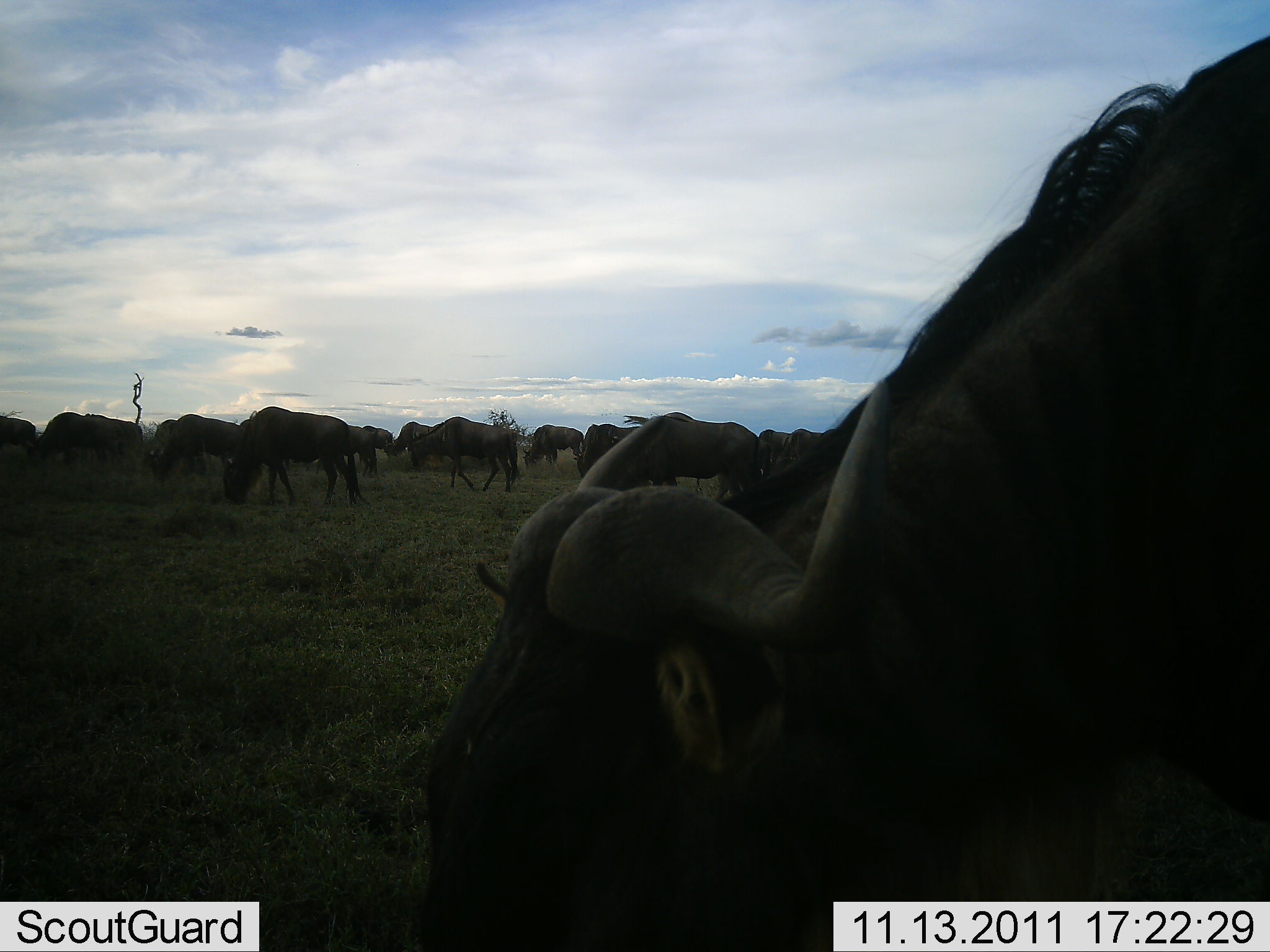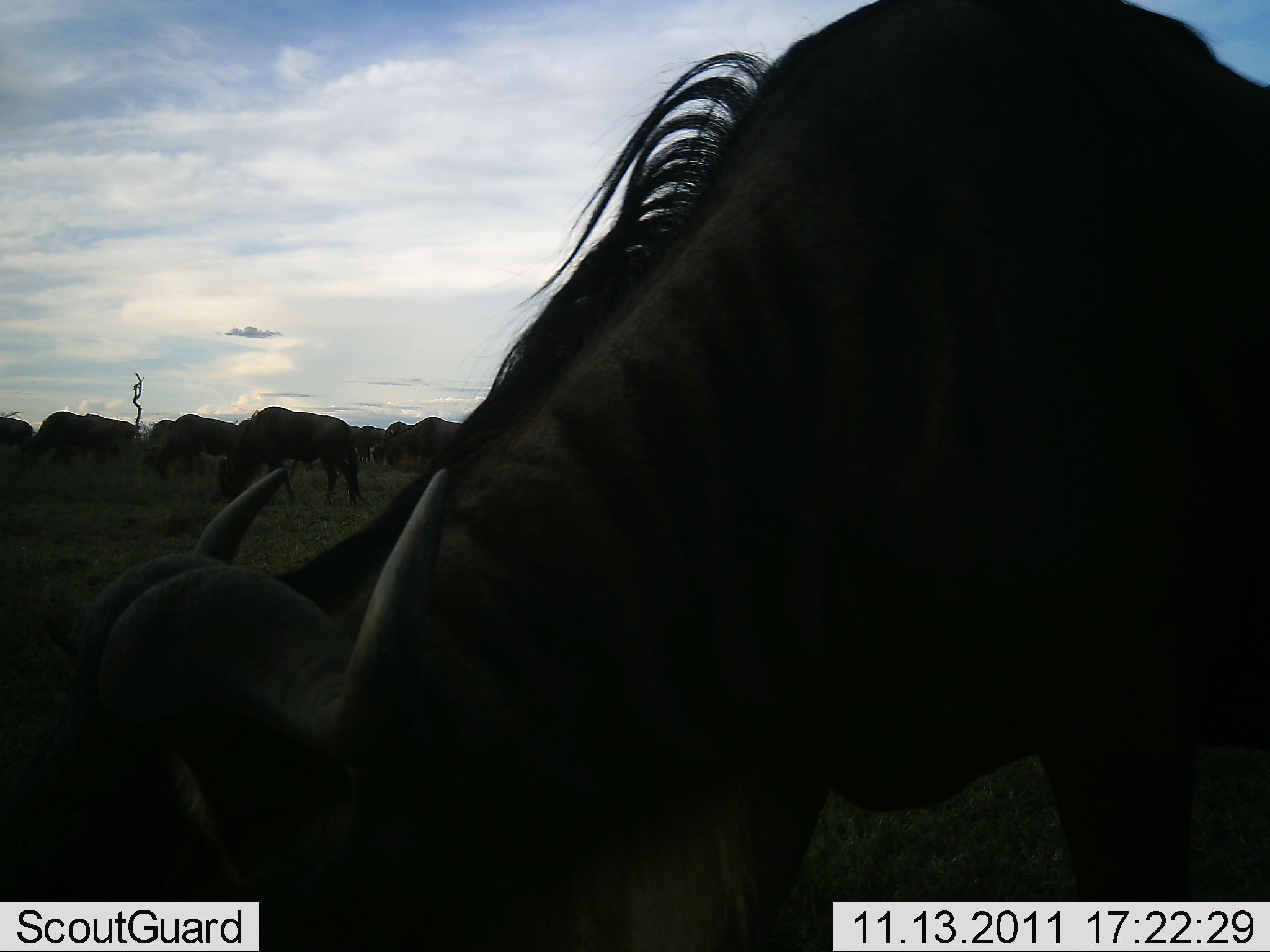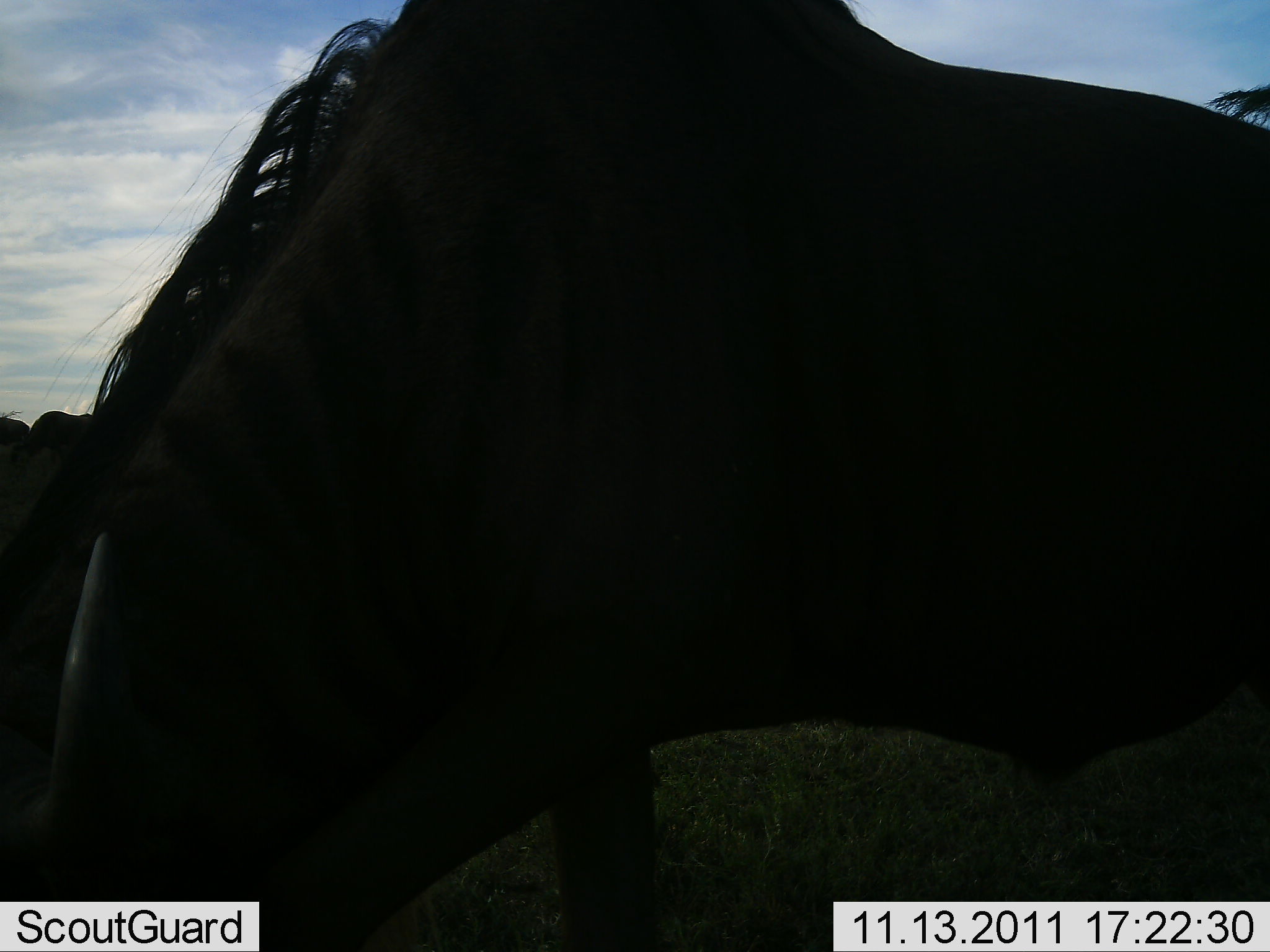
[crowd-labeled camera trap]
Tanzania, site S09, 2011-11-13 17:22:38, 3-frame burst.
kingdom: Animalia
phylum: Chordata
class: Mammalia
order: Artiodactyla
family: Bovidae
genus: Connochaetes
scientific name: Connochaetes taurinus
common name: blue wildebeest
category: wildebeest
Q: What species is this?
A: Wildebeest (blue wildebeest) (Connochaetes taurinus).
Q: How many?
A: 11-50.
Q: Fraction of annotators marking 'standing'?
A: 20%.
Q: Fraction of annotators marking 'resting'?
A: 0%.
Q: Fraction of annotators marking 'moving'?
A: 60%.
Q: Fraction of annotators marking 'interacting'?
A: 0%.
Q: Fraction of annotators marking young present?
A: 0%.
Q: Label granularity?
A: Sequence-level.